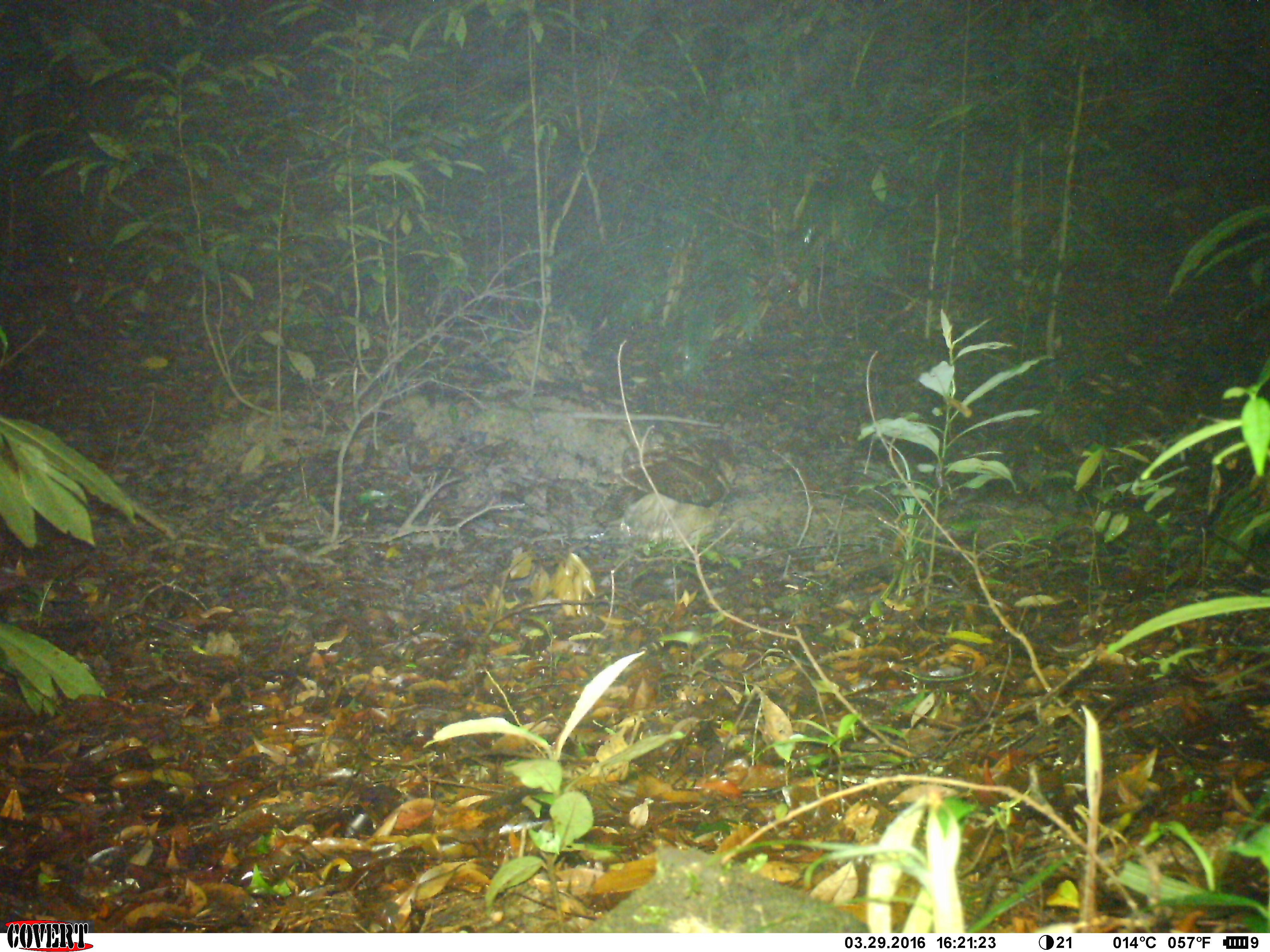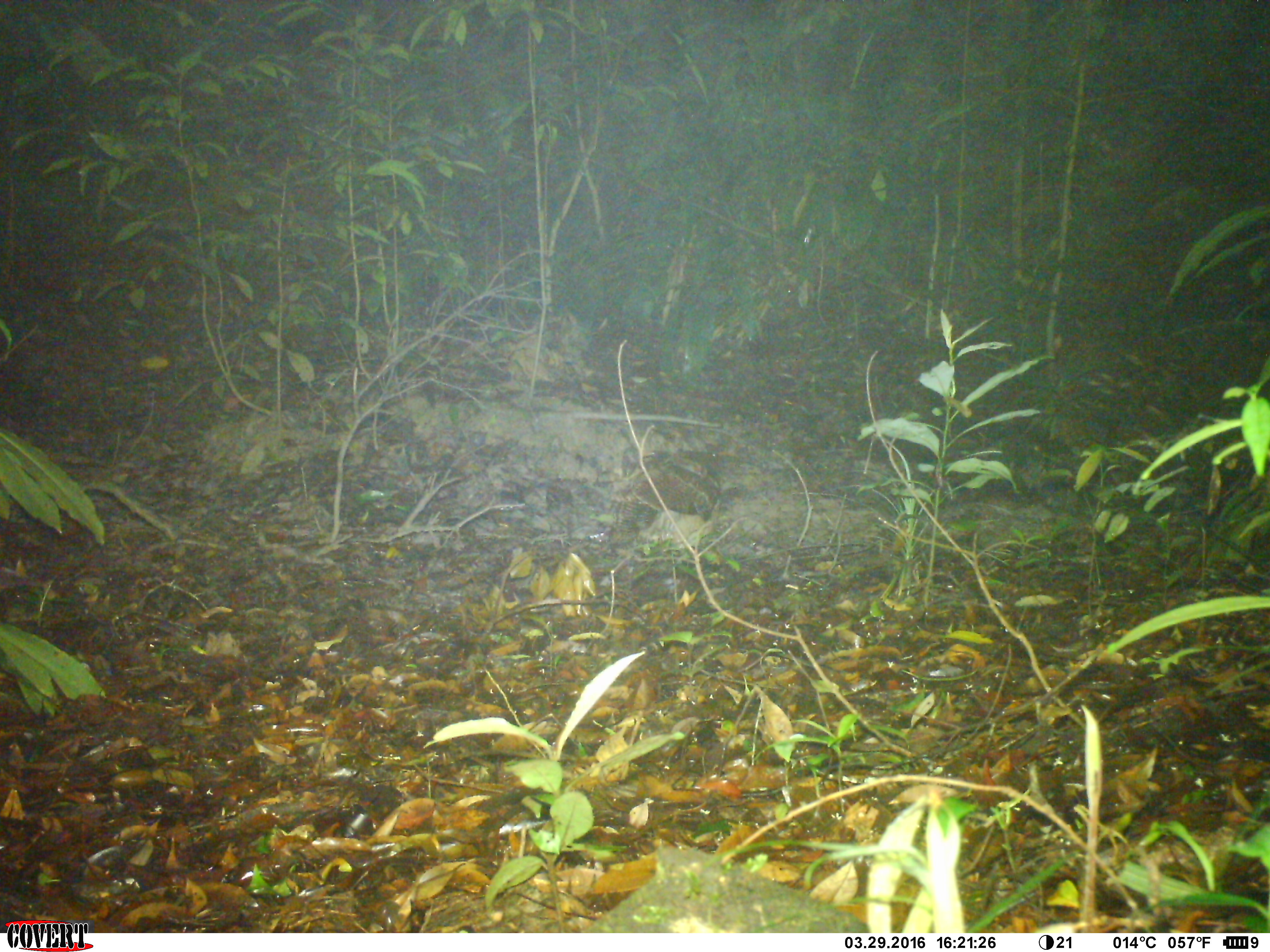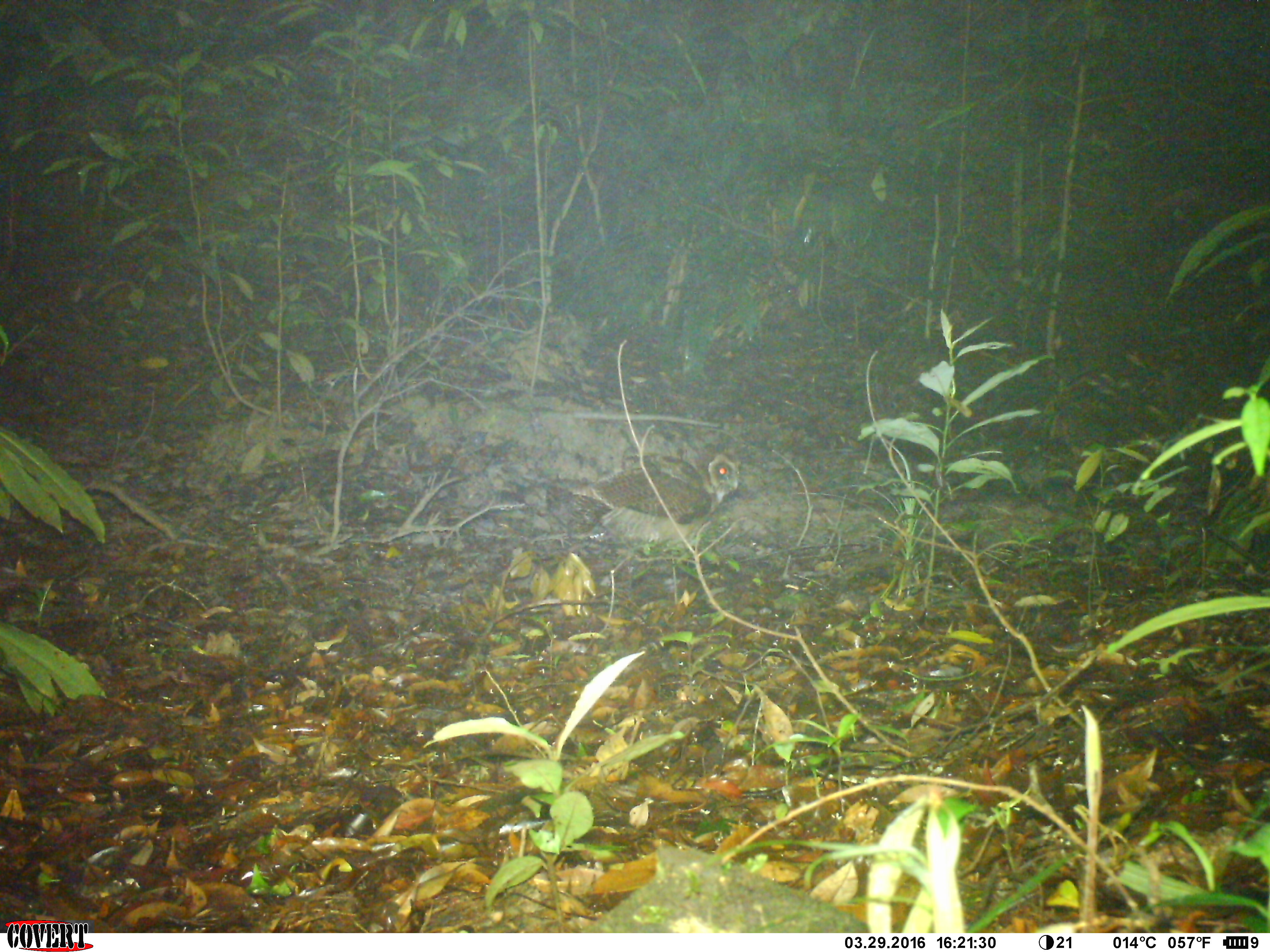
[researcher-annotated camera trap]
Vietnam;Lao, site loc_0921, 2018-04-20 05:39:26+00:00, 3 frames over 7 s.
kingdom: Animalia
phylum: Chordata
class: Aves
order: Strigiformes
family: Strigidae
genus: Strix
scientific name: Strix leptogrammica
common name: brown wood owl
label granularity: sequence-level